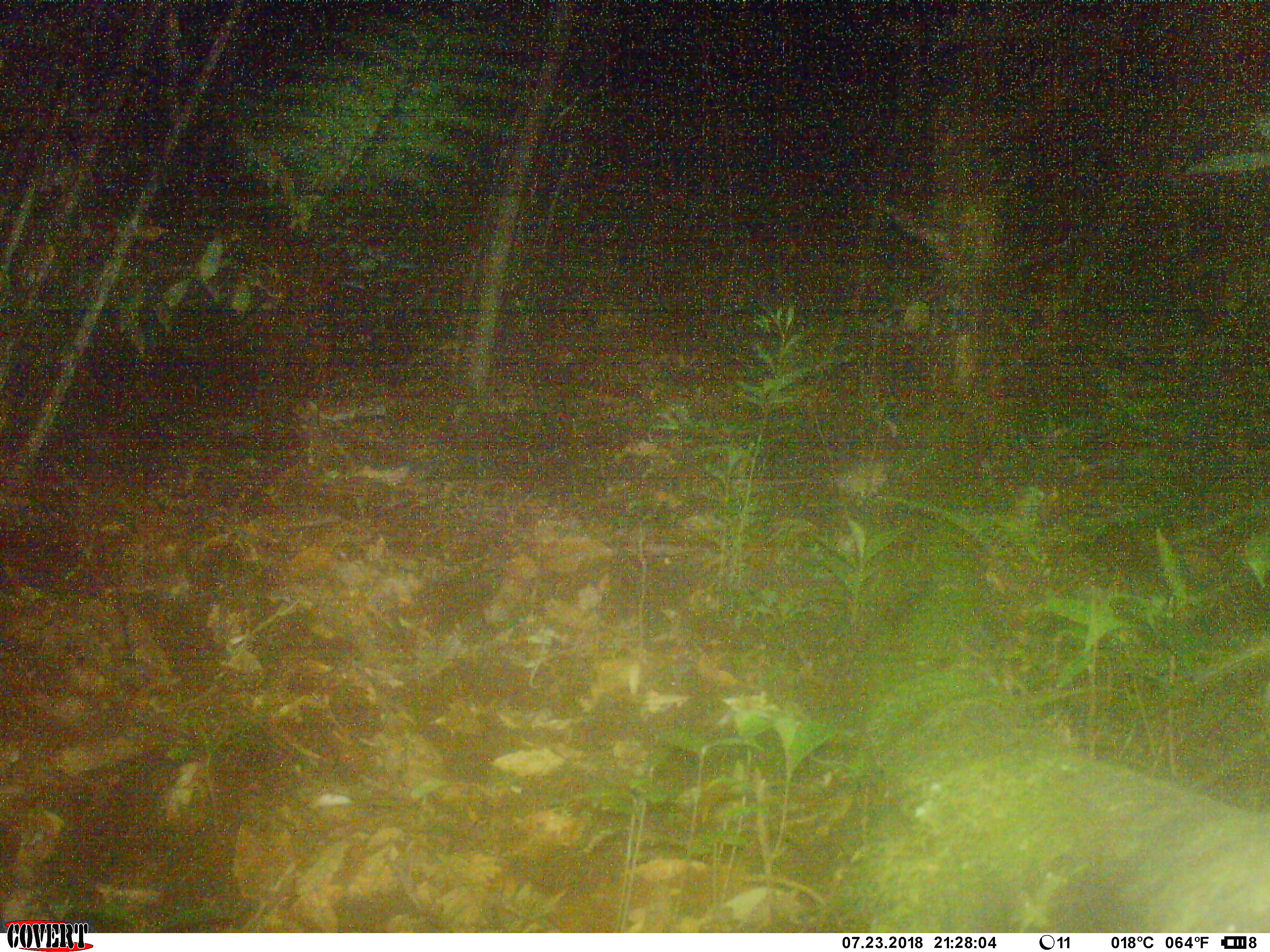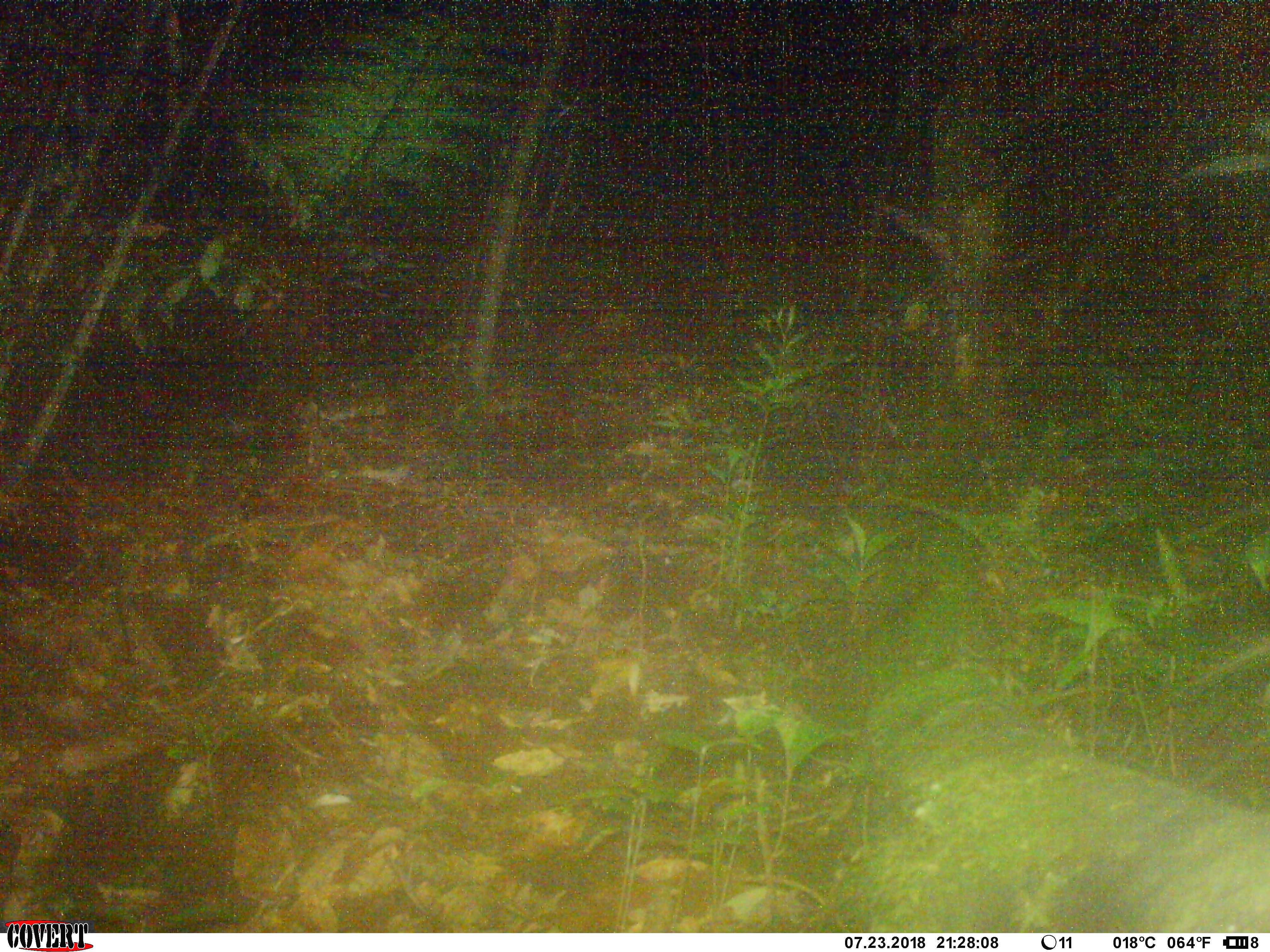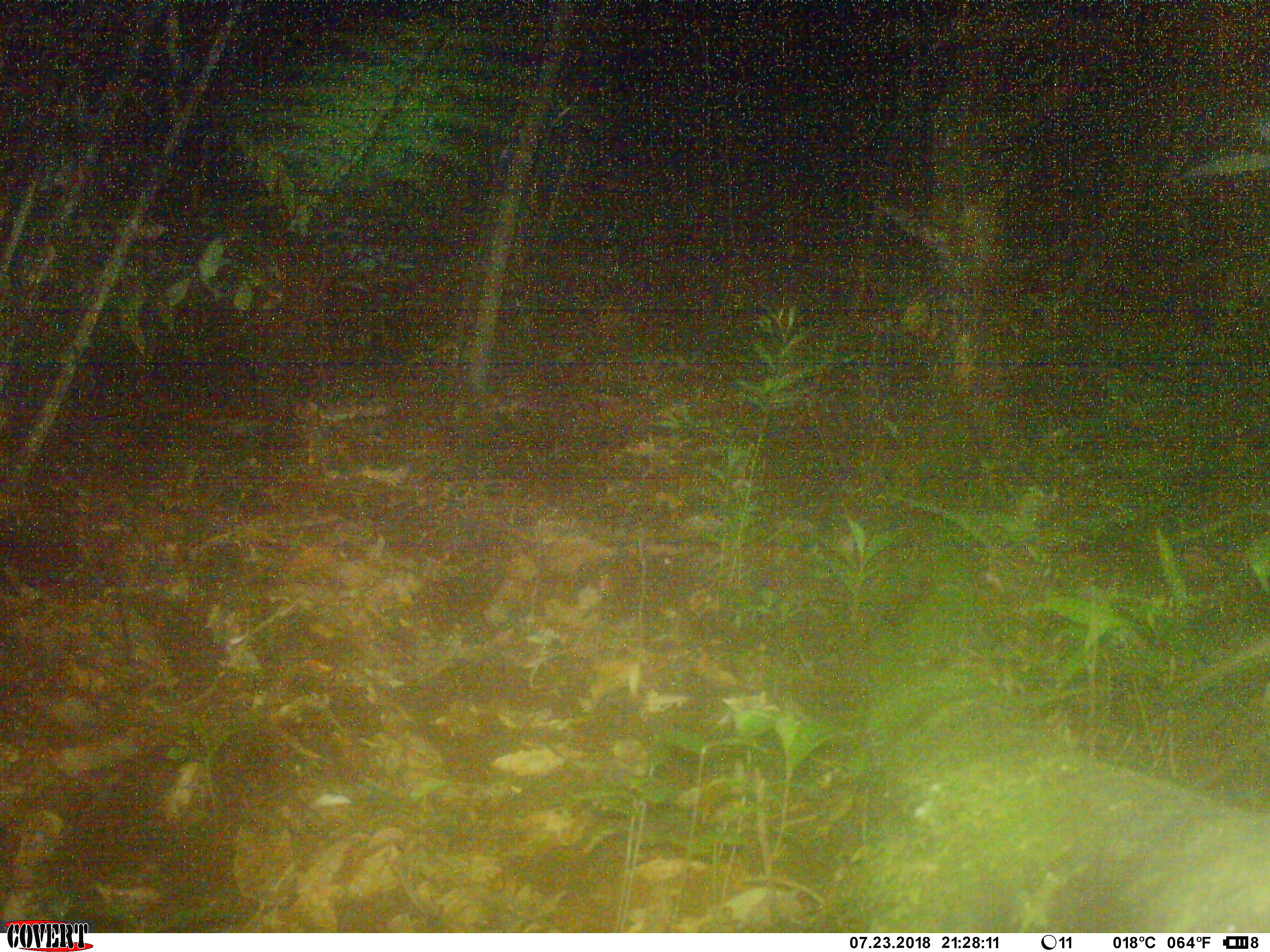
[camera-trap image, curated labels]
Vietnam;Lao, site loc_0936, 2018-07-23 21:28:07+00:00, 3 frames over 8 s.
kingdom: Animalia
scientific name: Animalia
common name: animal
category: unidentified animal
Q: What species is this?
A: Unidentified animal (animal) (Animalia).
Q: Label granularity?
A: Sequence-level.